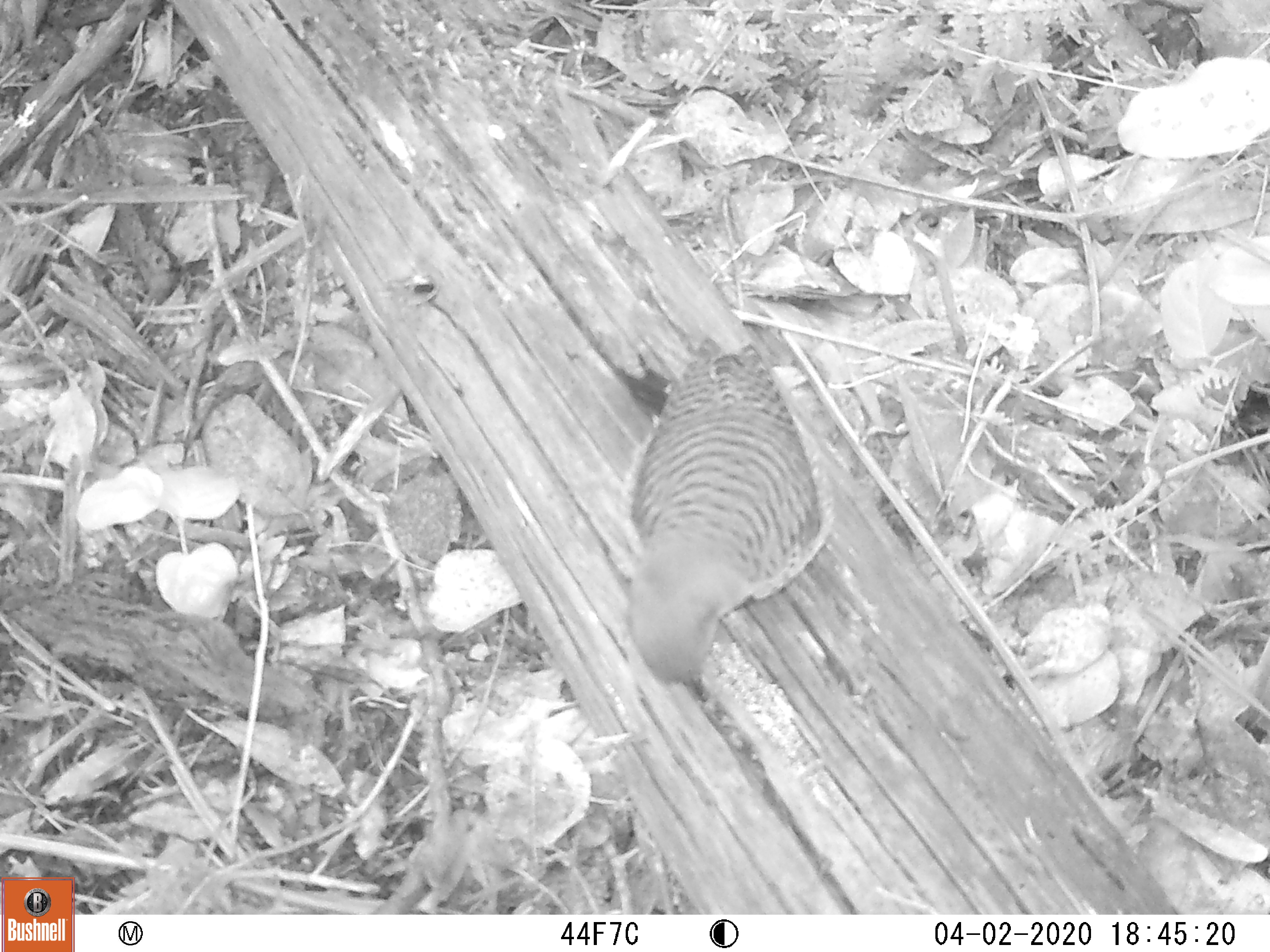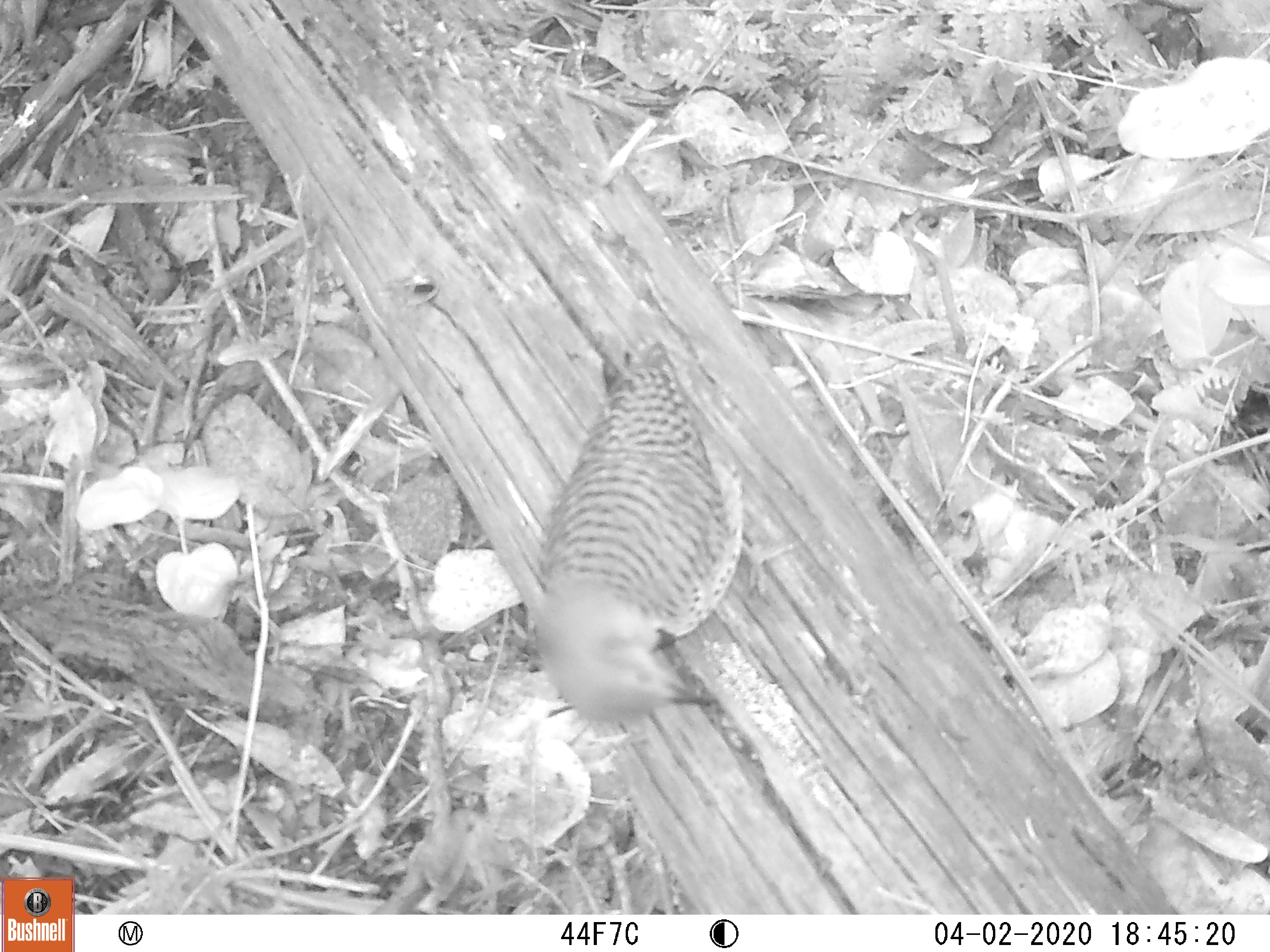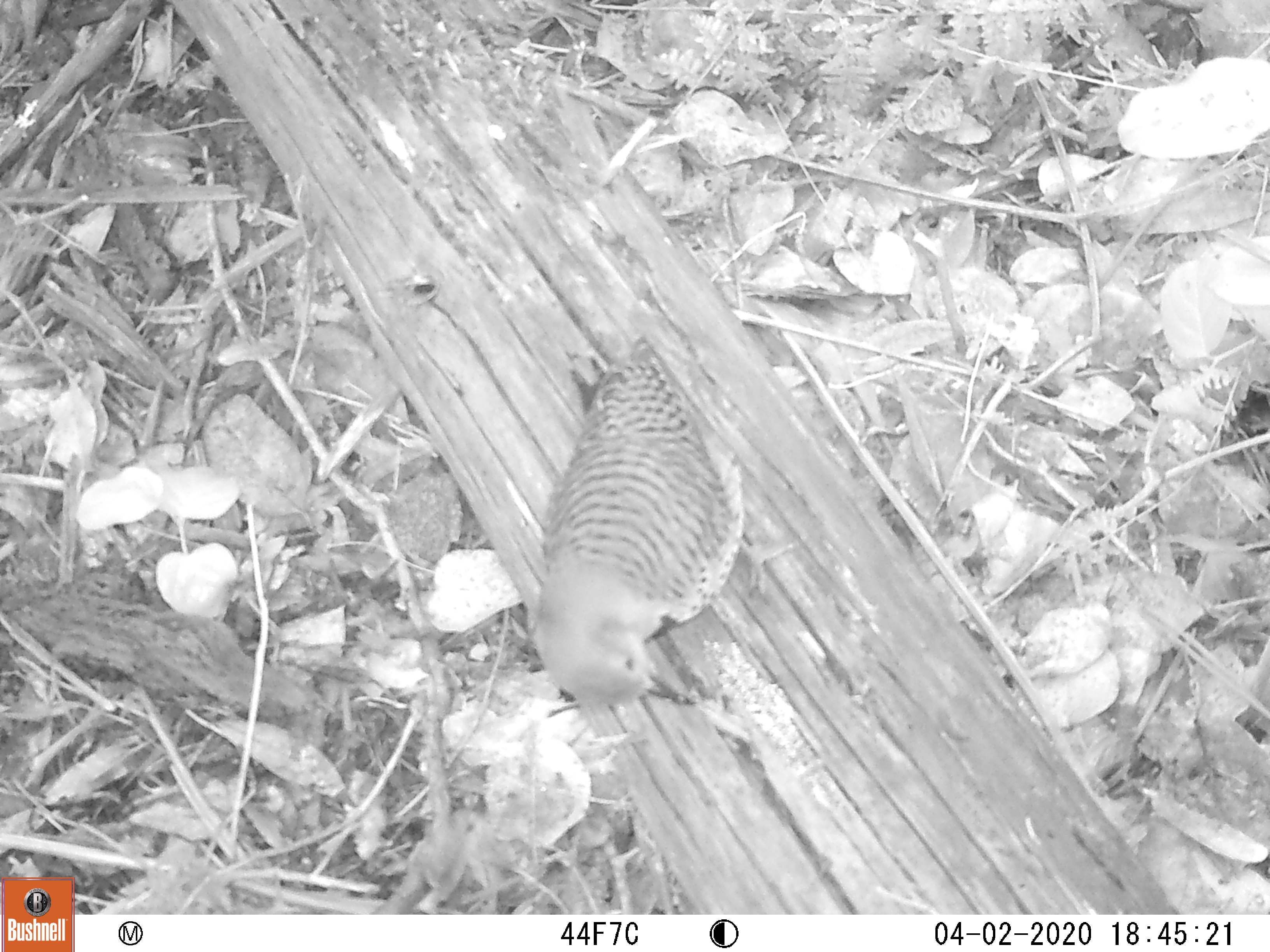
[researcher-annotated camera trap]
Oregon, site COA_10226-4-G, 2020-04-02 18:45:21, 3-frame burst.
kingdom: Animalia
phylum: Chordata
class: Aves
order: Piciformes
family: Picidae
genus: Colaptes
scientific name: Colaptes auratus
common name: northern flicker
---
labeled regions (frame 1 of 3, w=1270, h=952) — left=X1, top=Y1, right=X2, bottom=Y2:
northern flicker: left=611, top=333, right=827, bottom=710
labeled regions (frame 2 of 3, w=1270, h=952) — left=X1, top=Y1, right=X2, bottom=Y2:
northern flicker: left=521, top=333, right=750, bottom=719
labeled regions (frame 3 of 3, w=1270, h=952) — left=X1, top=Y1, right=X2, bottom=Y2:
northern flicker: left=521, top=342, right=752, bottom=715